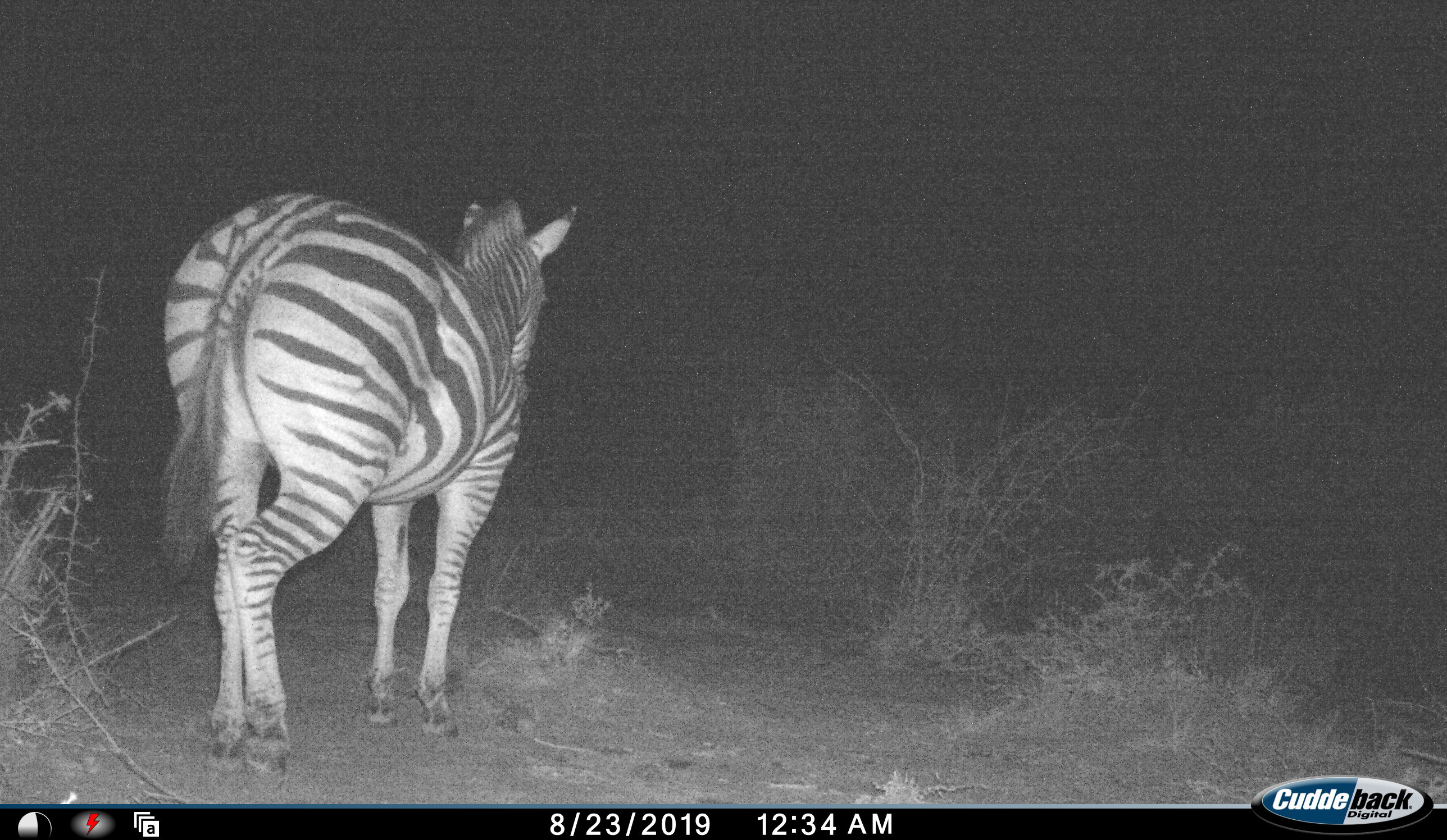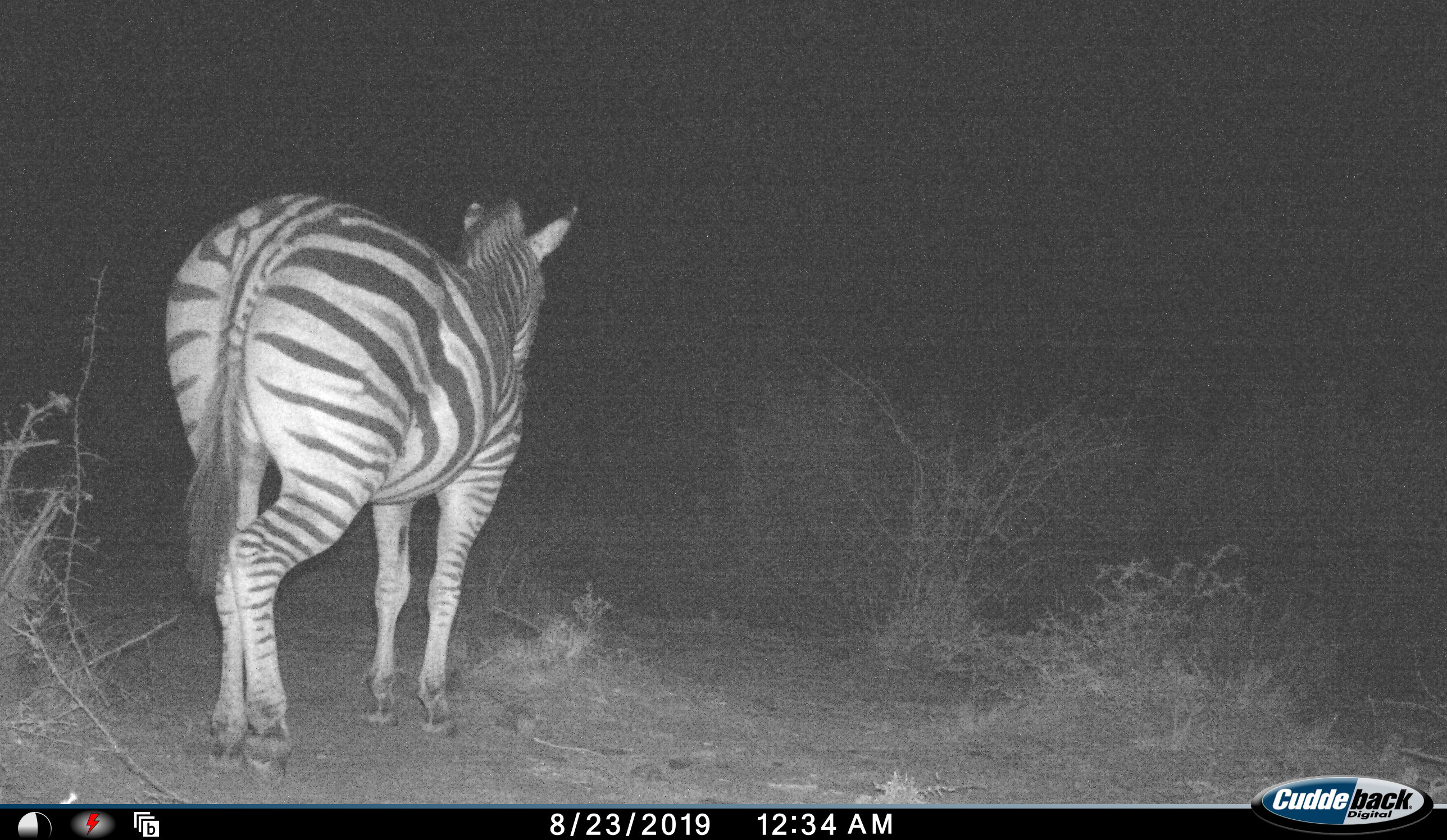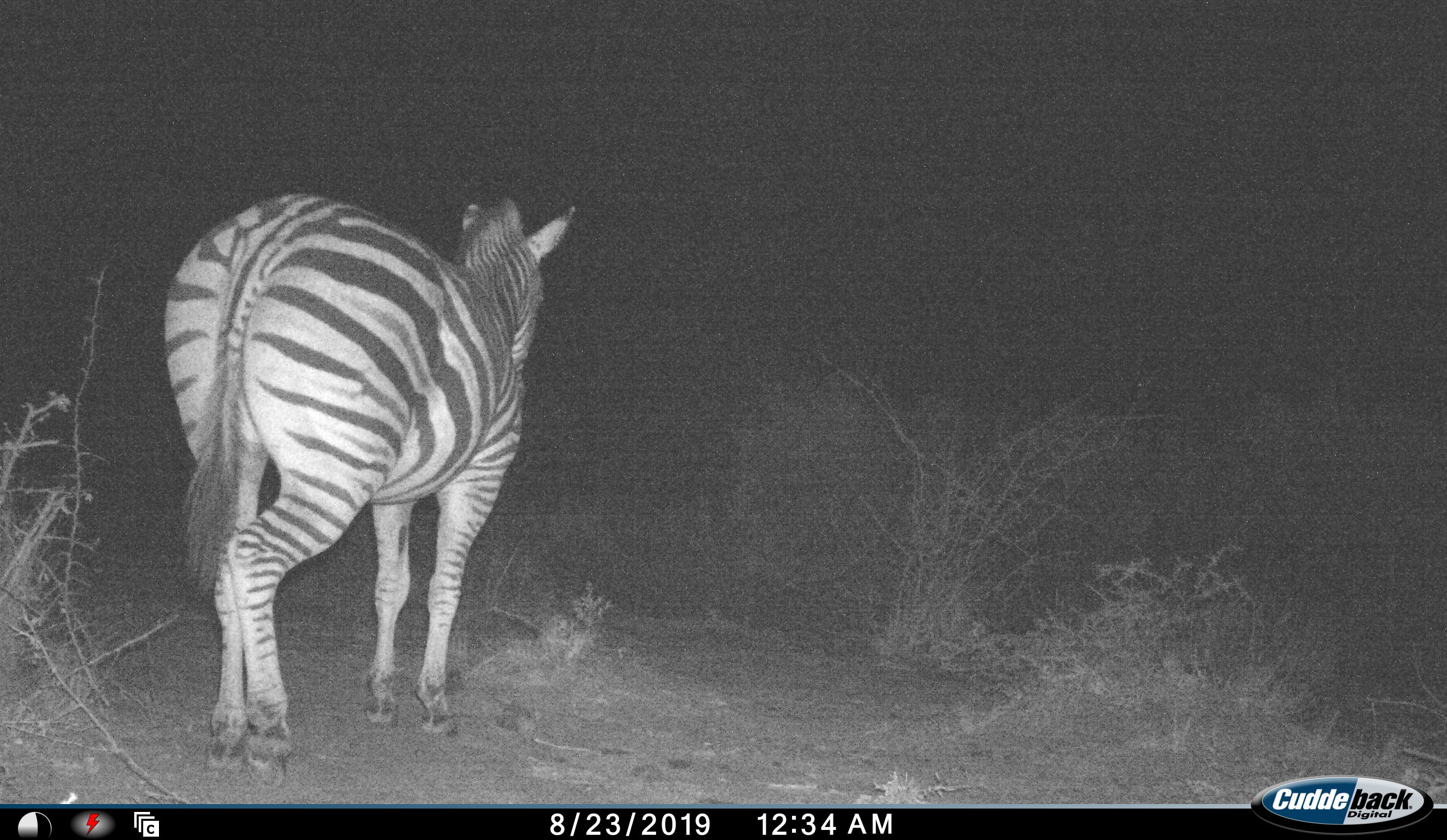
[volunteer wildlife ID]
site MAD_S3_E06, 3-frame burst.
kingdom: Animalia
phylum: Chordata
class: Mammalia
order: Perissodactyla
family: Equidae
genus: Equus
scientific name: Equus quagga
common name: plains zebra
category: zebraplains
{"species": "zebraplains (plains zebra) (Equus quagga)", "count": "1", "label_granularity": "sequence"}